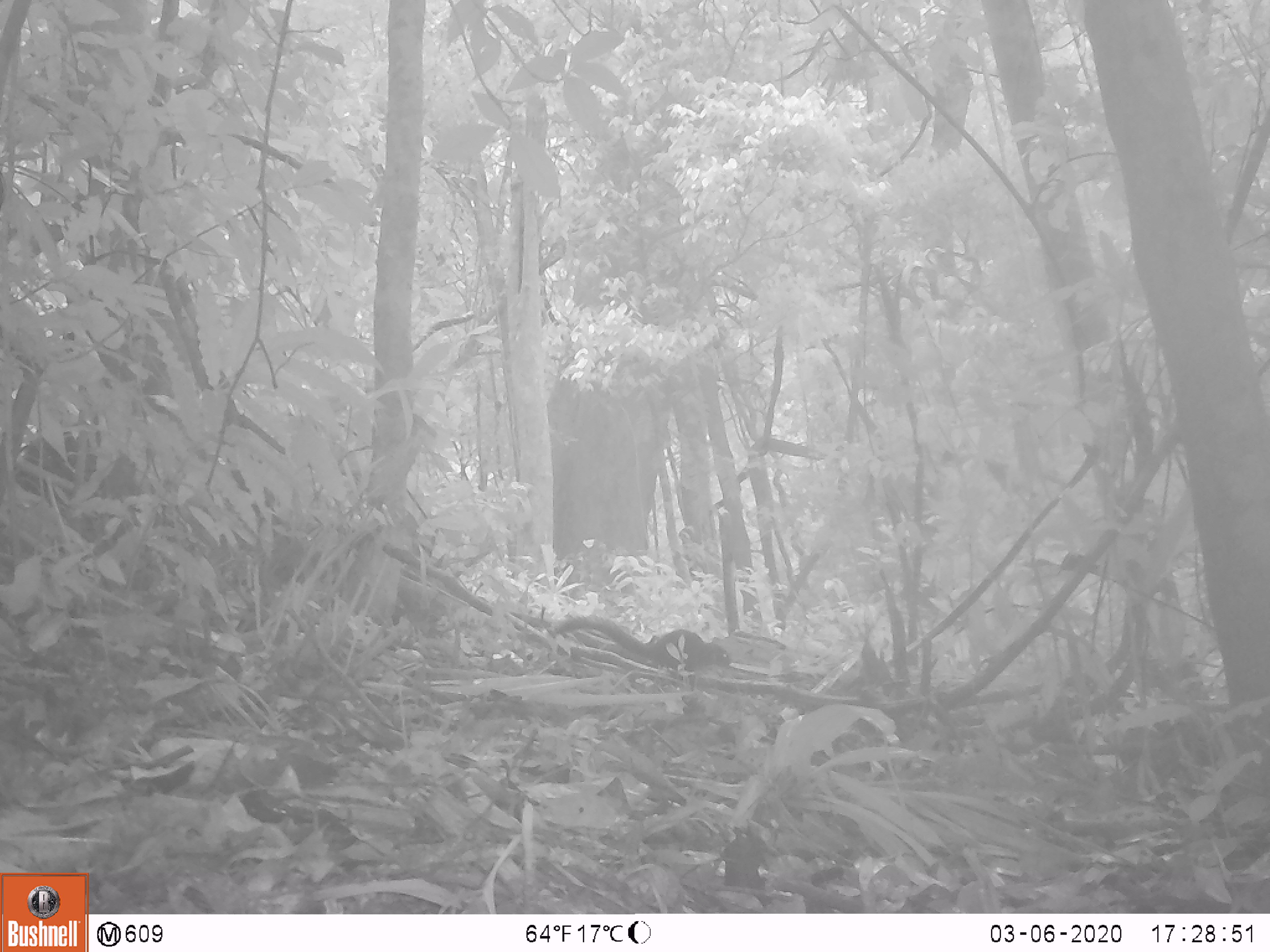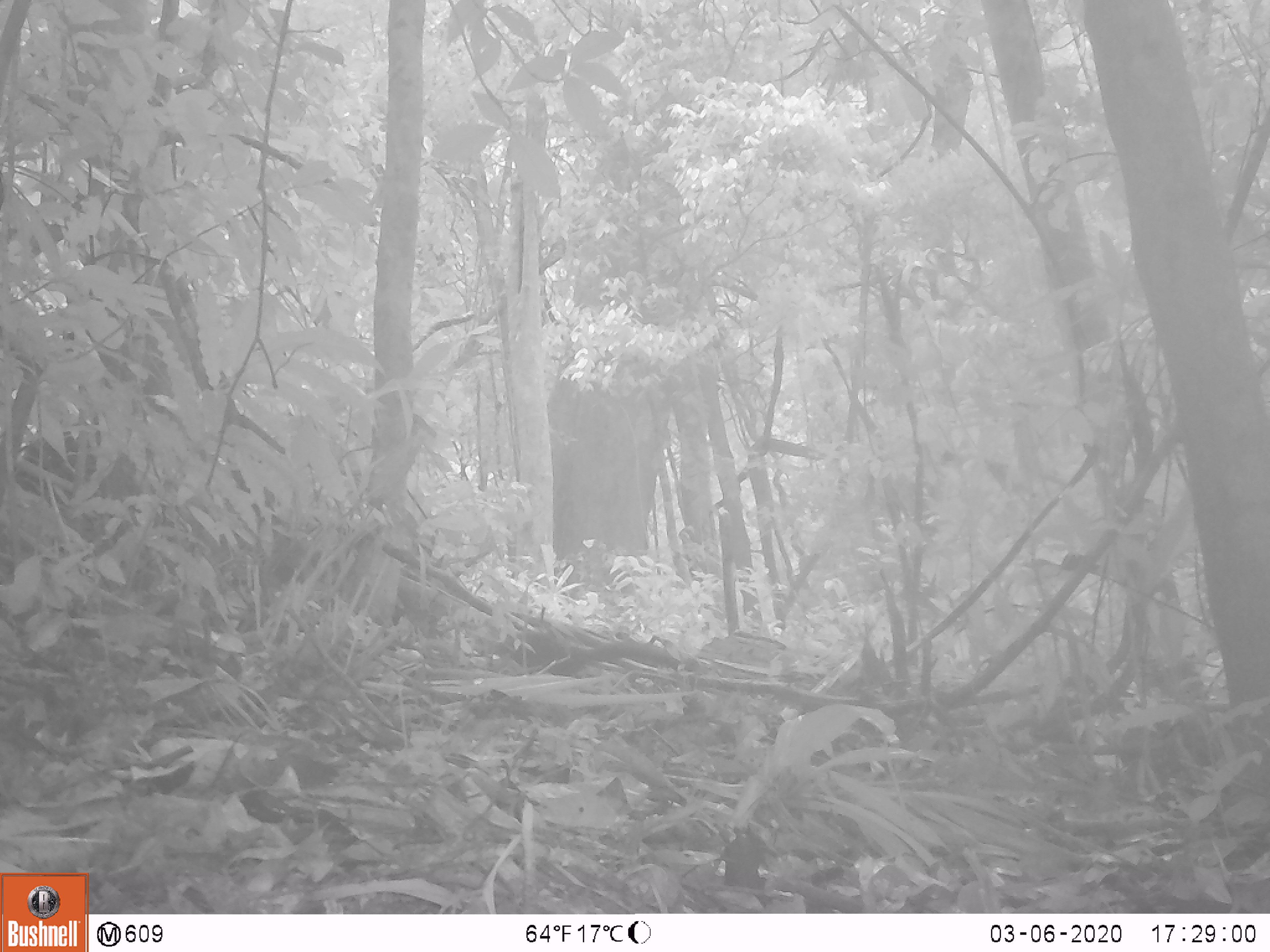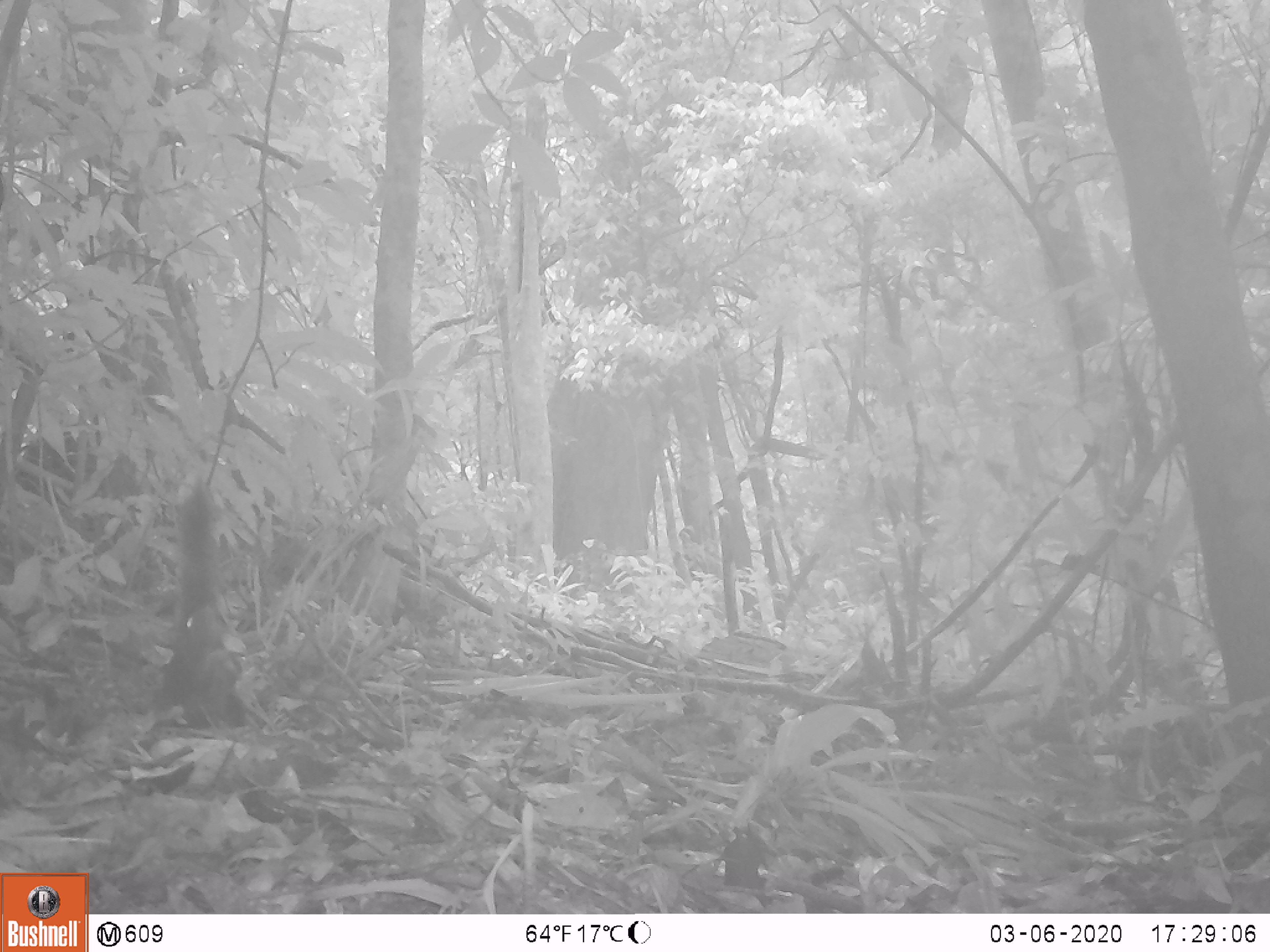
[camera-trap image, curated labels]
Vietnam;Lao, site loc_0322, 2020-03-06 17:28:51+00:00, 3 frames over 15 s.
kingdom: Animalia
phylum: Chordata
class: Mammalia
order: Rodentia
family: Sciuridae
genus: Callosciurus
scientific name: Callosciurus erythraeus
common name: pallas's squirrel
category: pallass squirrel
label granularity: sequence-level